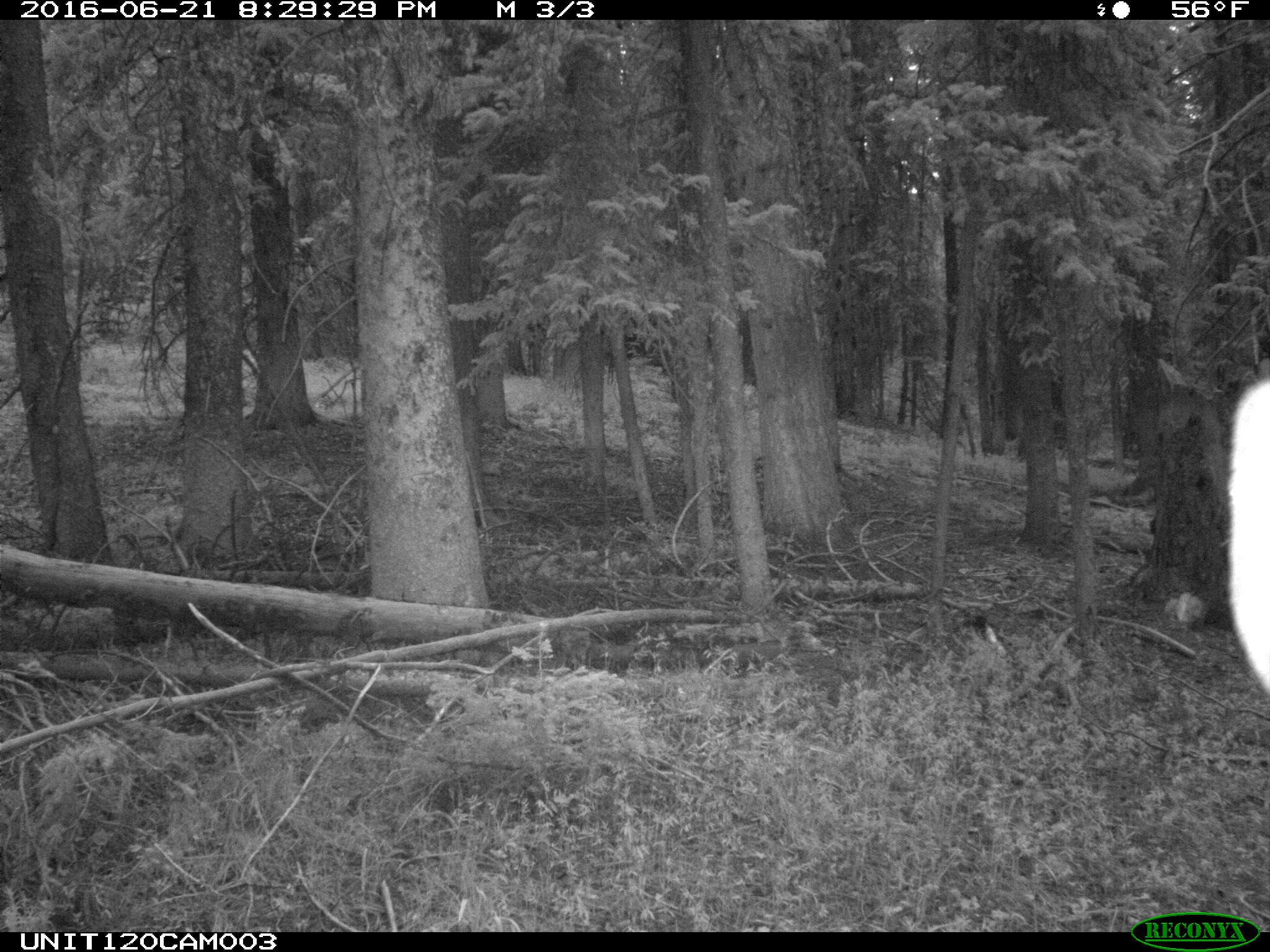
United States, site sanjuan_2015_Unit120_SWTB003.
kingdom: Animalia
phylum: Chordata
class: Mammalia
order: Artiodactyla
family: Cervidae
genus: Cervus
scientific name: Cervus elaphus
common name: red deer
Cervus elaphus (red deer).